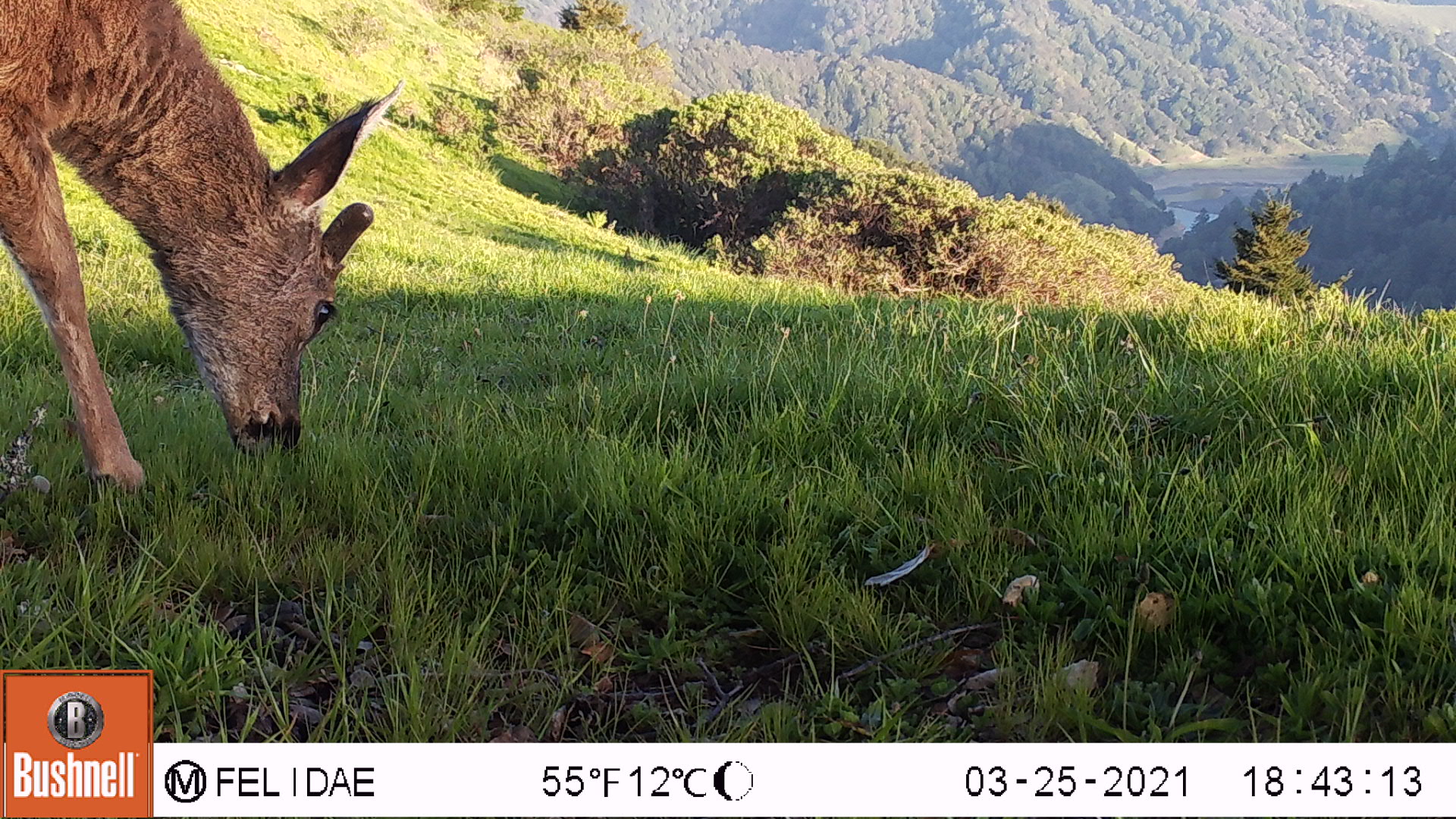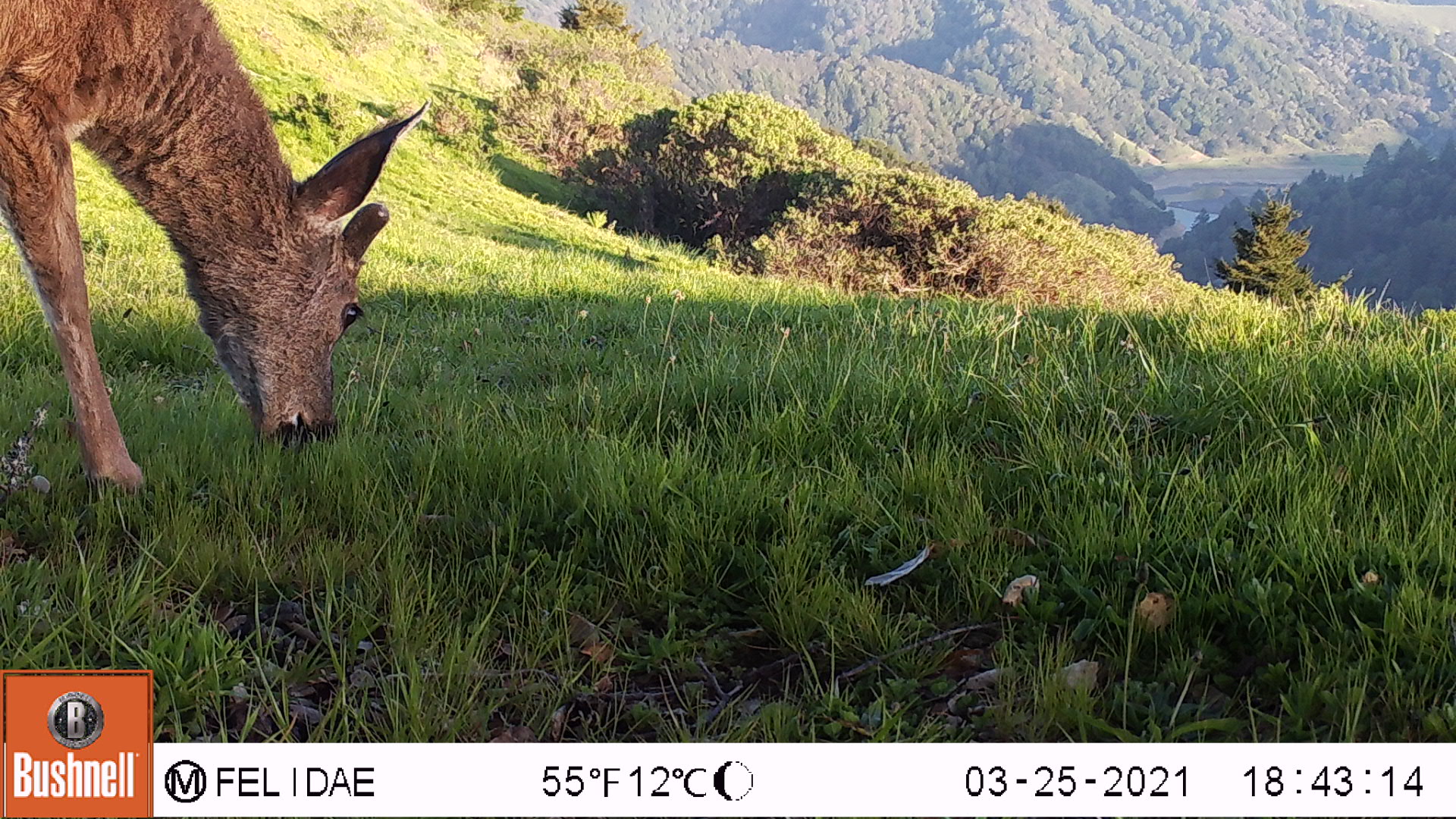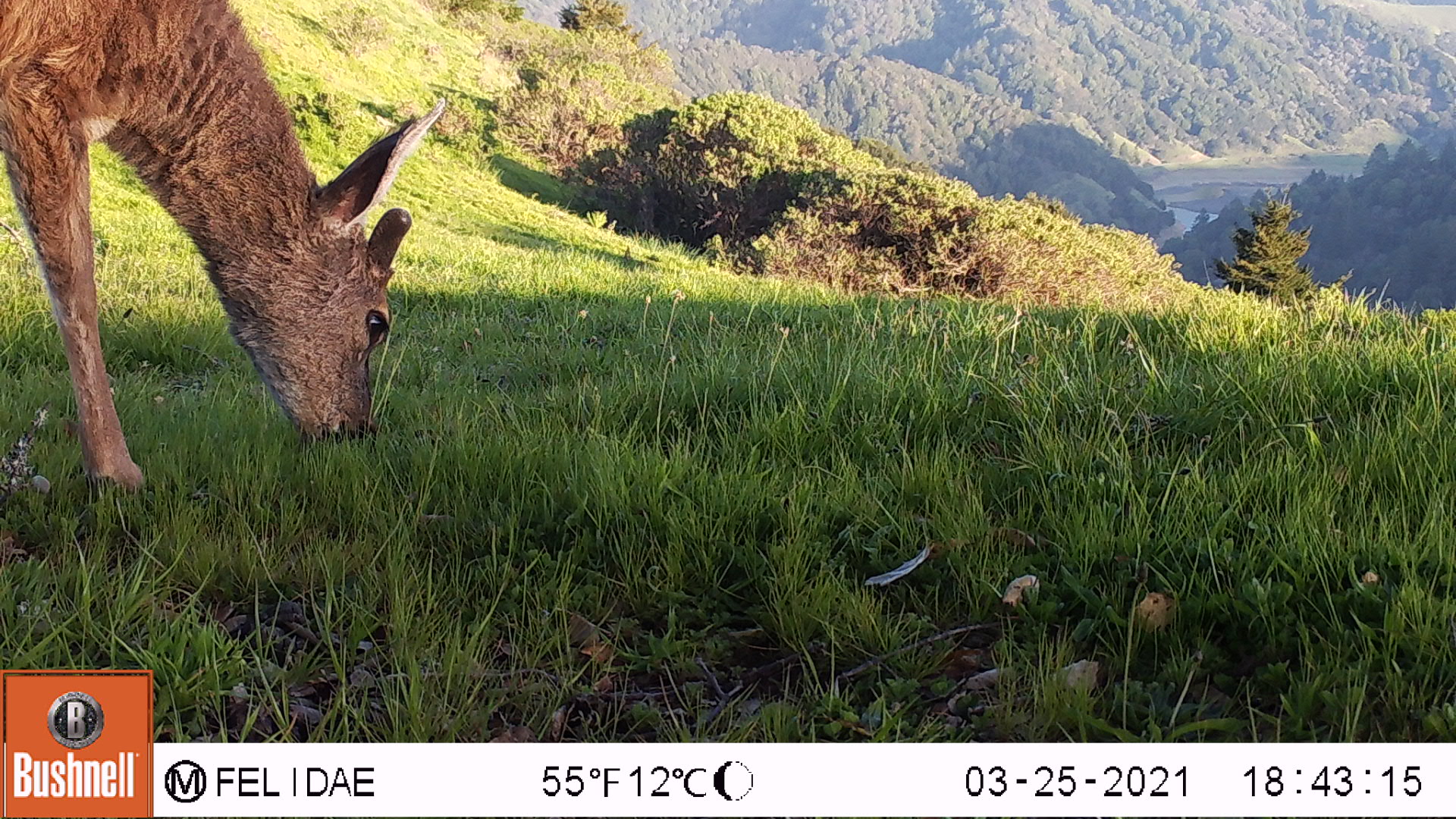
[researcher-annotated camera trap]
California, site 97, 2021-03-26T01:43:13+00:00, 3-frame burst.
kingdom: Animalia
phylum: Chordata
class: Mammalia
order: Artiodactyla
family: Cervidae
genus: Odocoileus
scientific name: Odocoileus hemionus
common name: mule deer